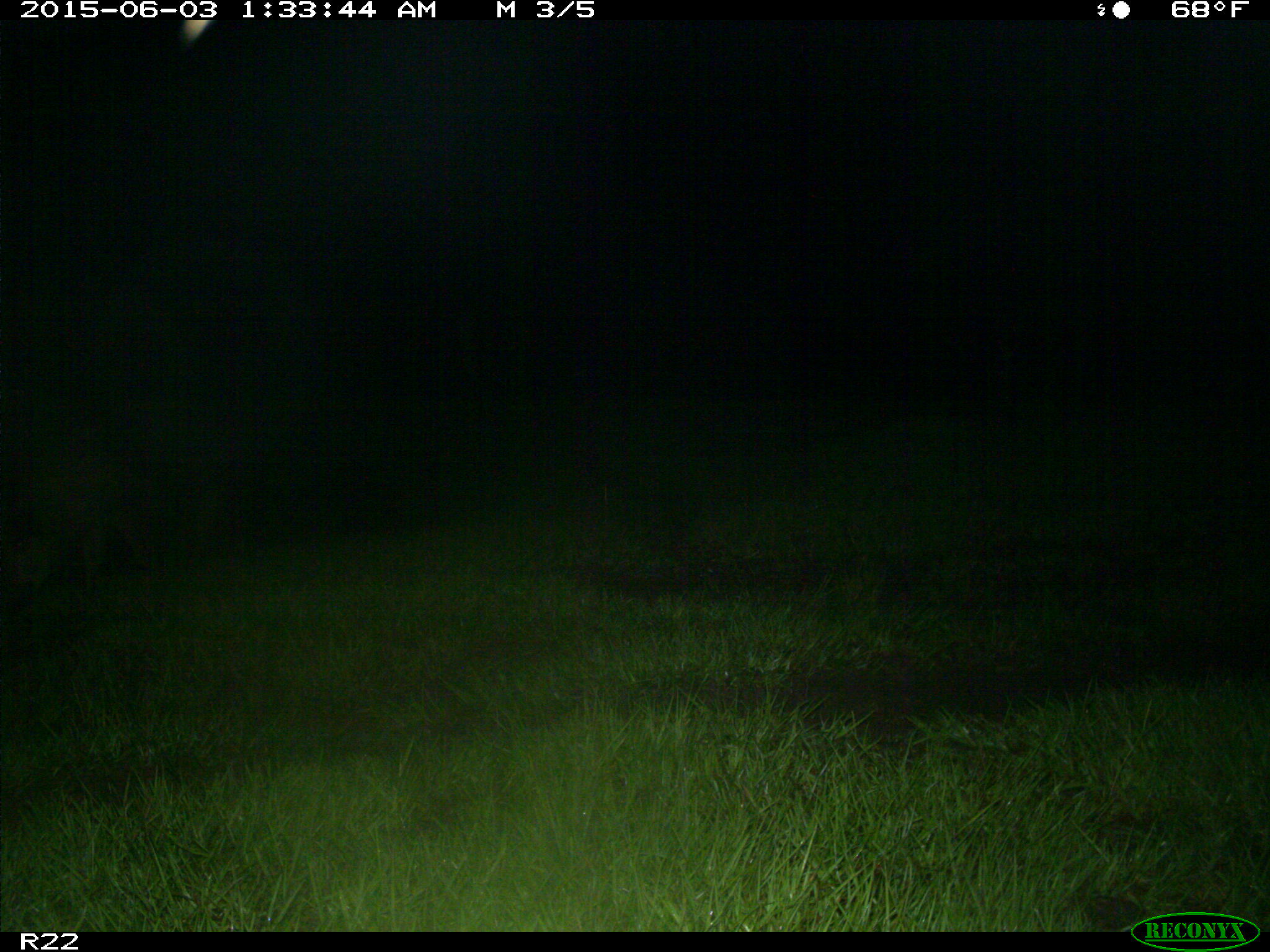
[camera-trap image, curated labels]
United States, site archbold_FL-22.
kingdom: Animalia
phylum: Chordata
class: Mammalia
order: Artiodactyla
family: Bovidae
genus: Bos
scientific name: Bos taurus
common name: domestic cow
Bos taurus (domestic cow).